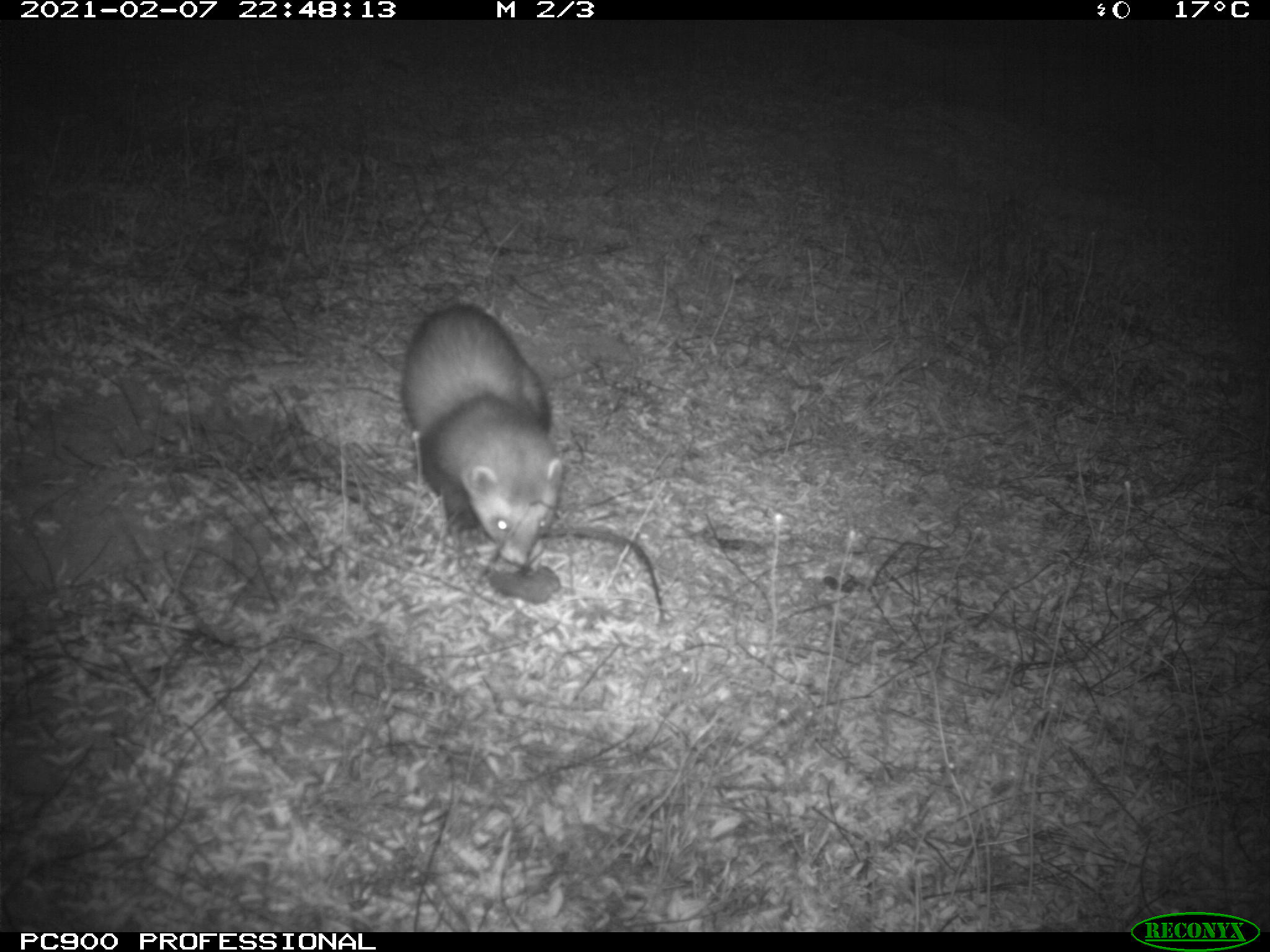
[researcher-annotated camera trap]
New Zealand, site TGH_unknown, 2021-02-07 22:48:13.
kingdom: Animalia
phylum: Chordata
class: Mammalia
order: Carnivora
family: Mustelidae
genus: Mustela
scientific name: Mustela furo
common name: ferret